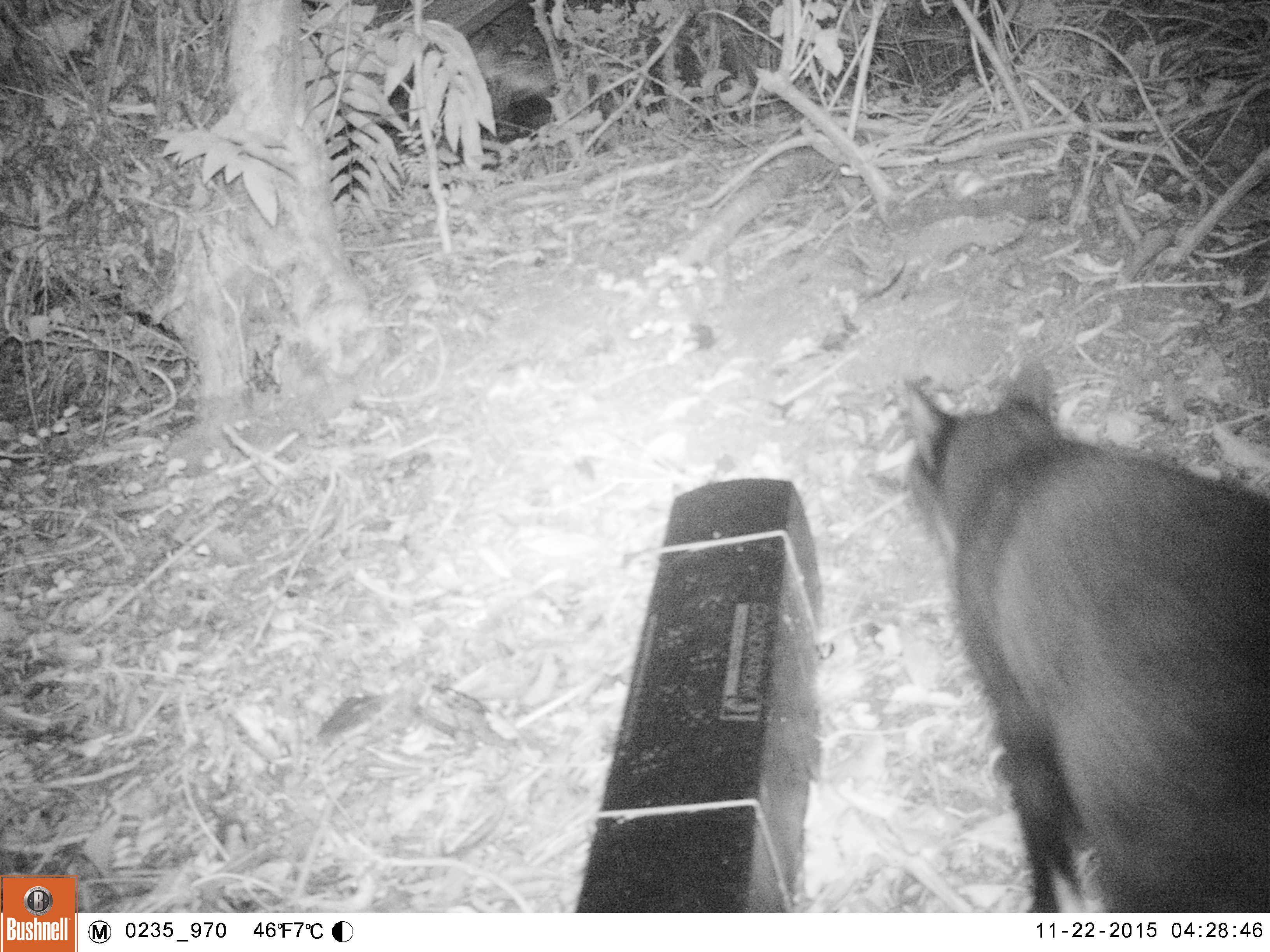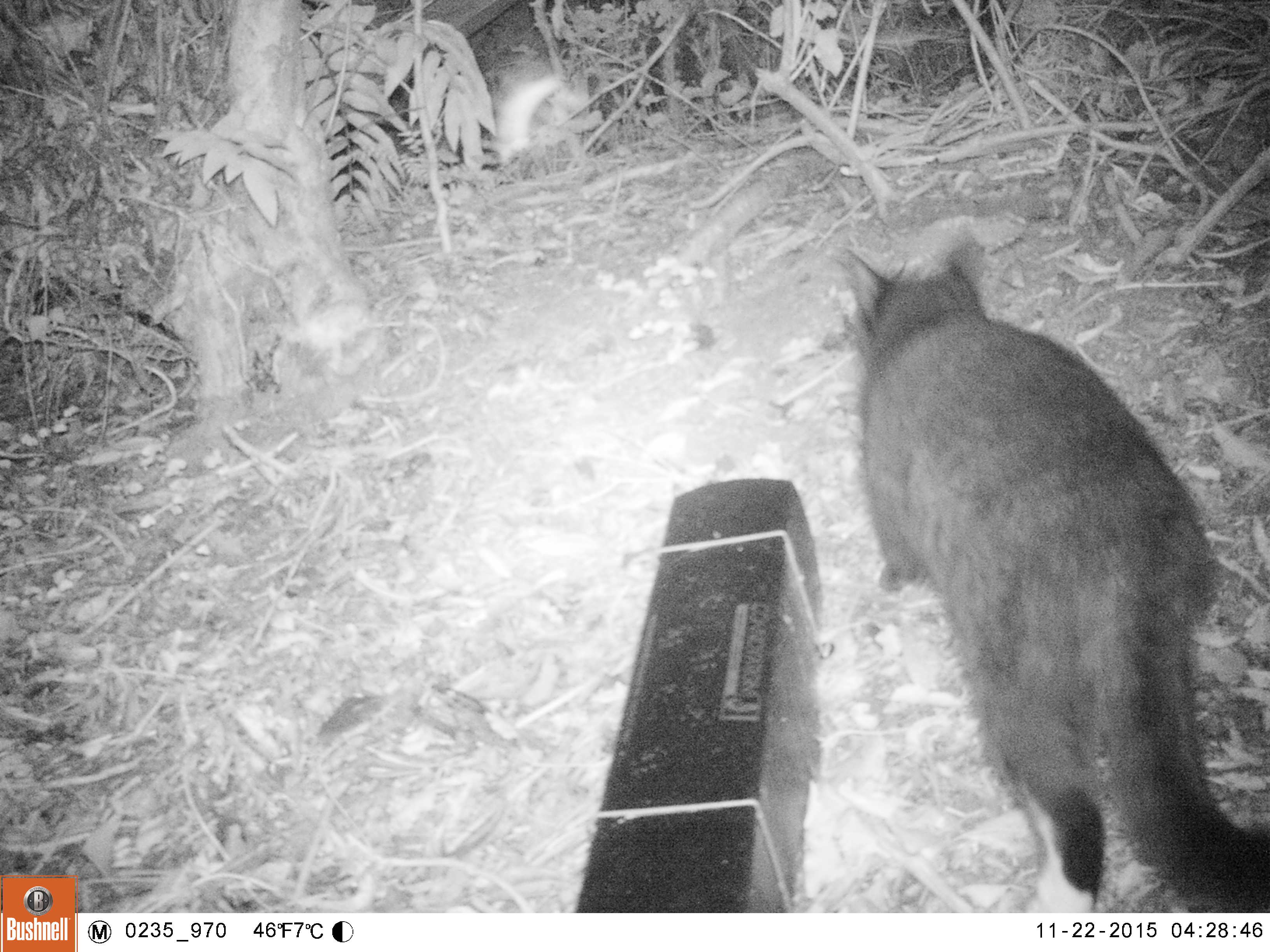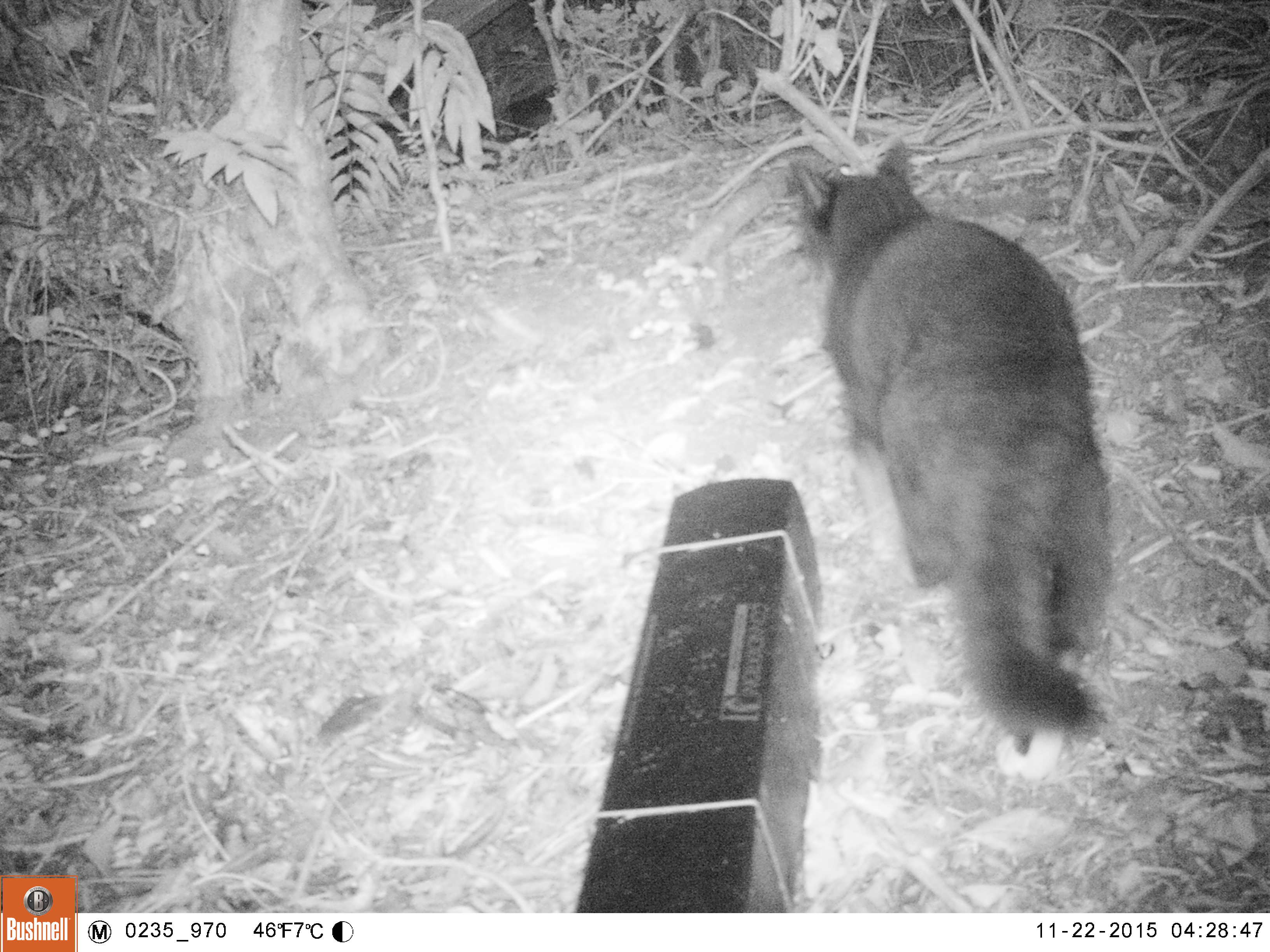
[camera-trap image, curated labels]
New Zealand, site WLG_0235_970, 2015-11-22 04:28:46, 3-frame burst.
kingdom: Animalia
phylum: Chordata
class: Mammalia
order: Carnivora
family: Felidae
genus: Felis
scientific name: Felis catus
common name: domestic cat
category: cat